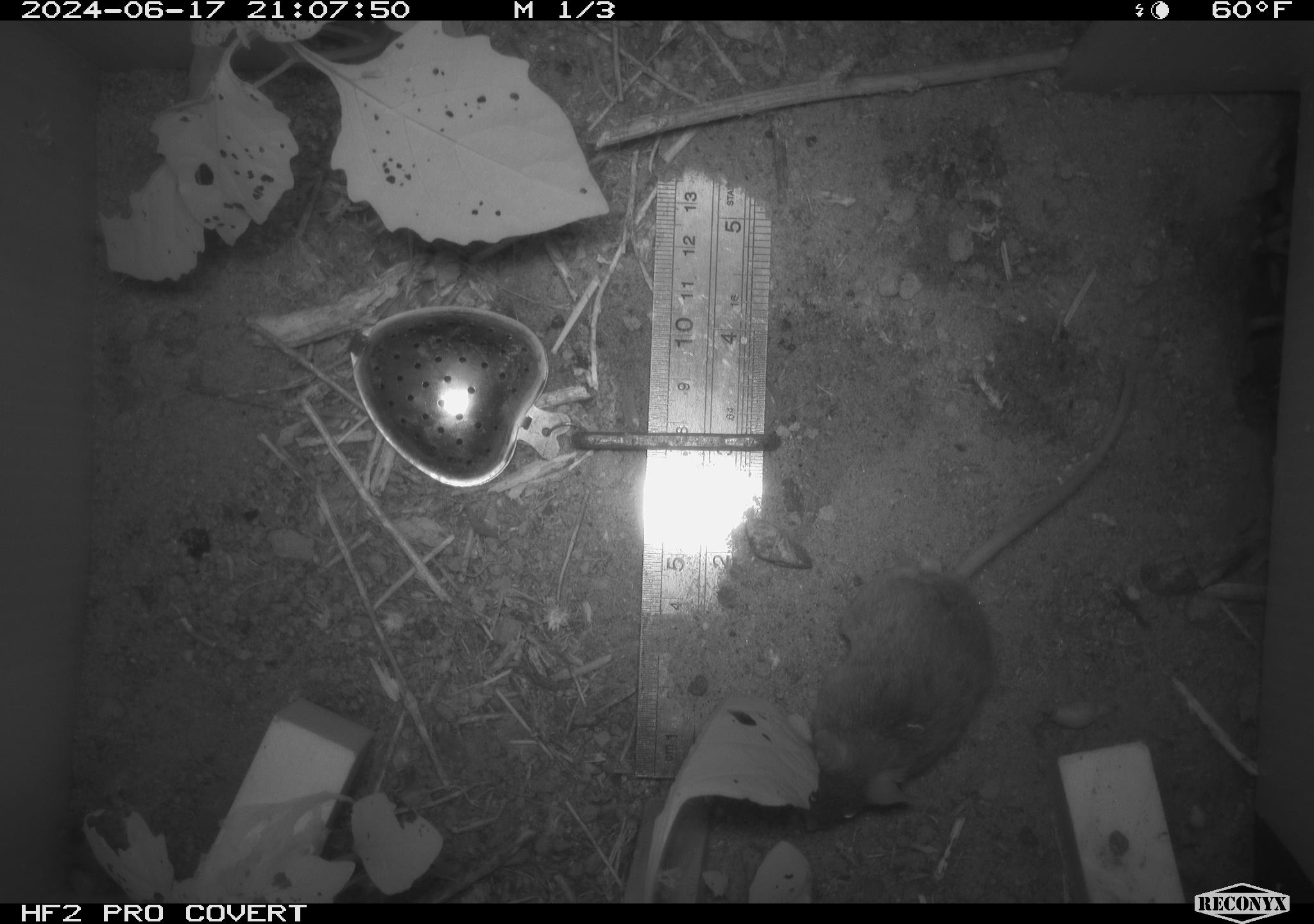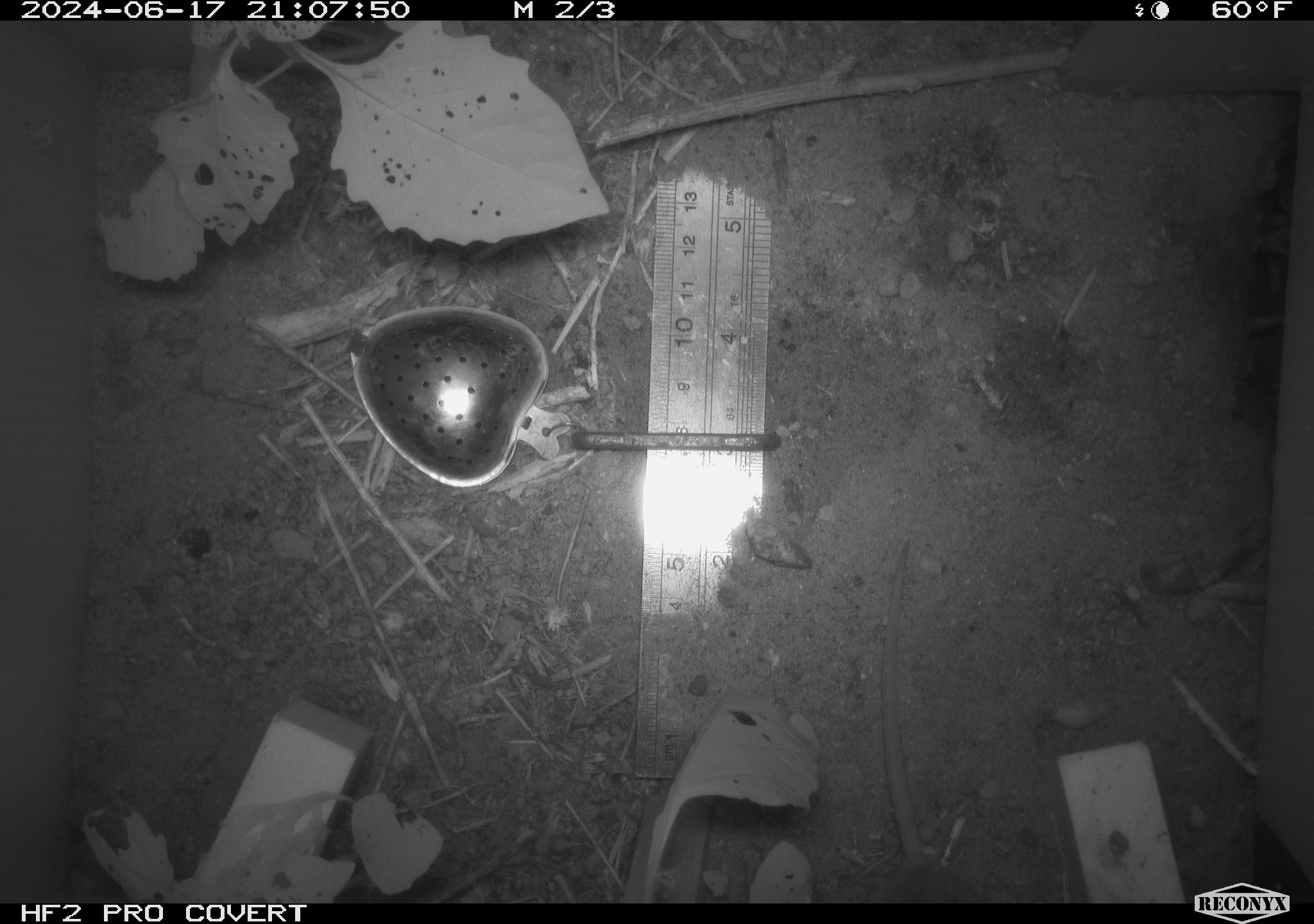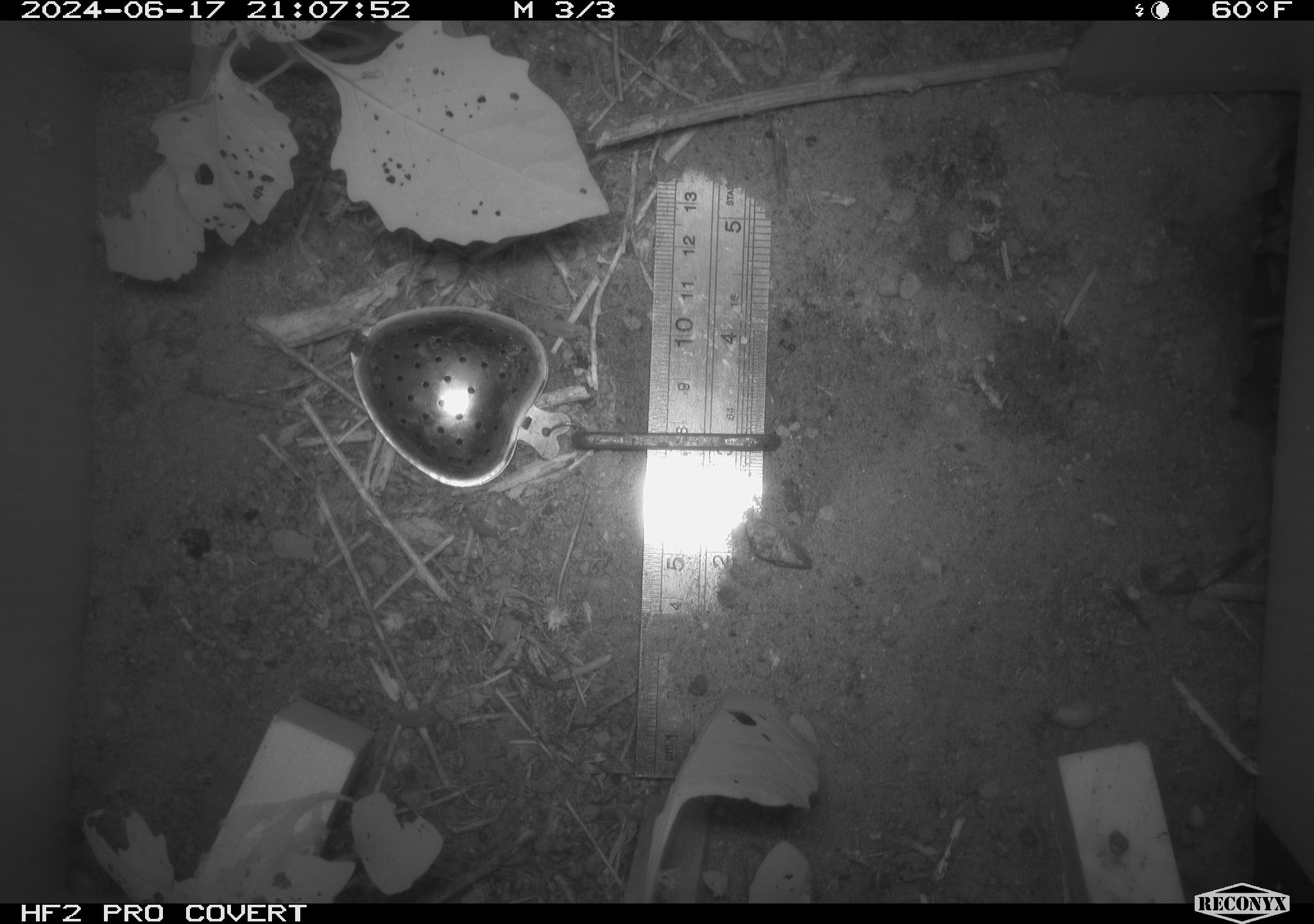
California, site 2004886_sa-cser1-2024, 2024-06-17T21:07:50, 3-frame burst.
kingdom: Animalia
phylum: Chordata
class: Mammalia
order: Rodentia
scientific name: Rodentia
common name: rodent